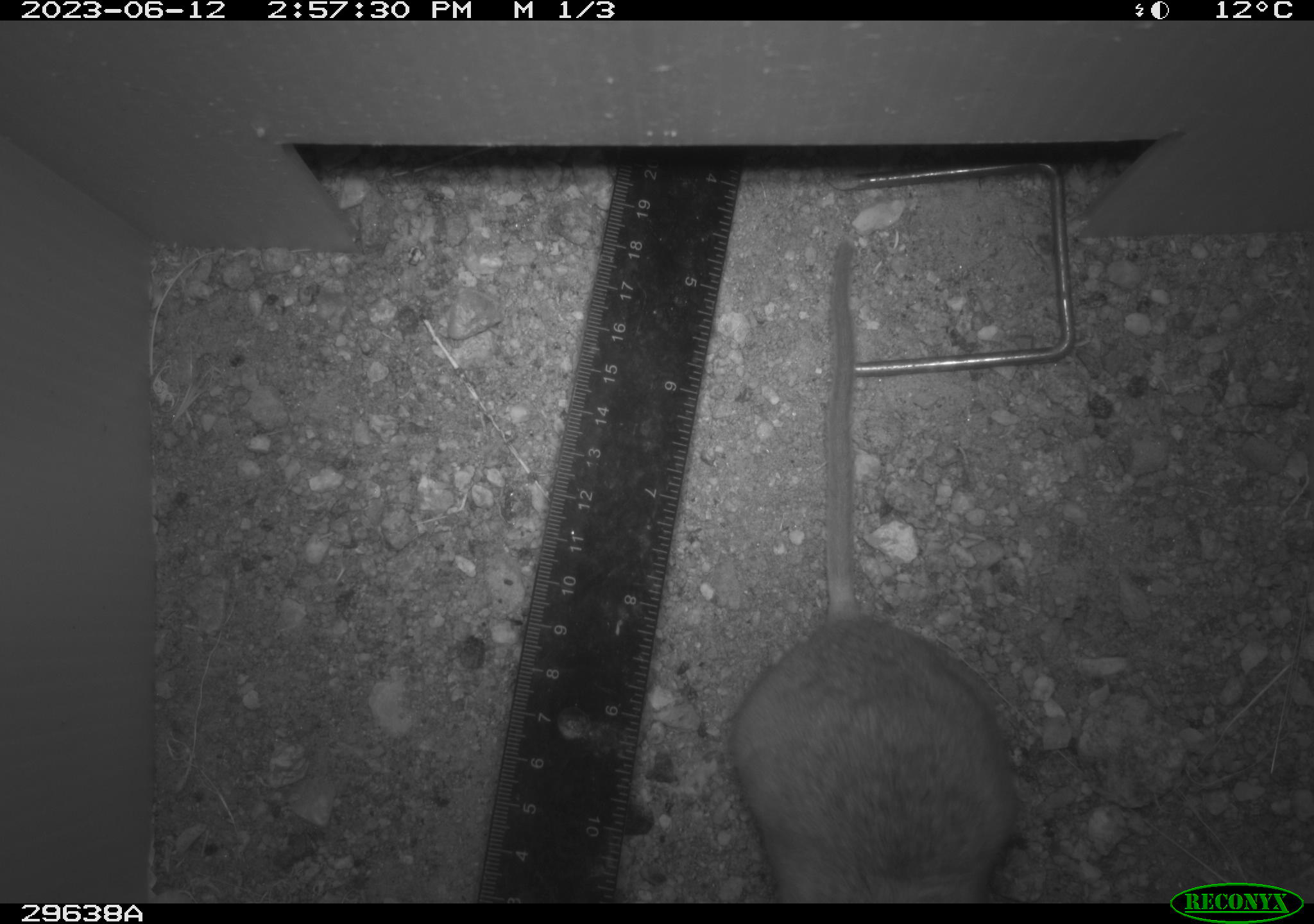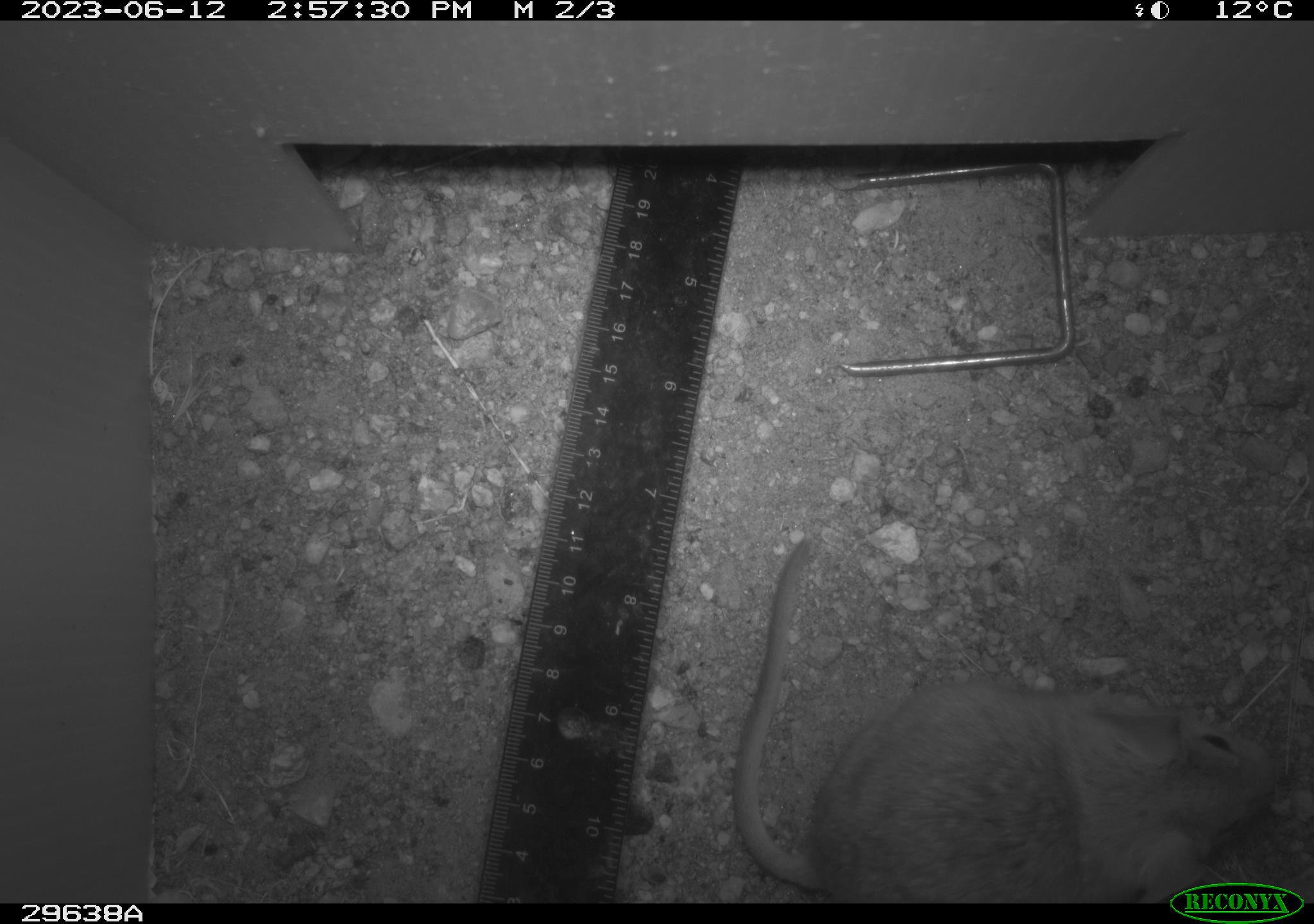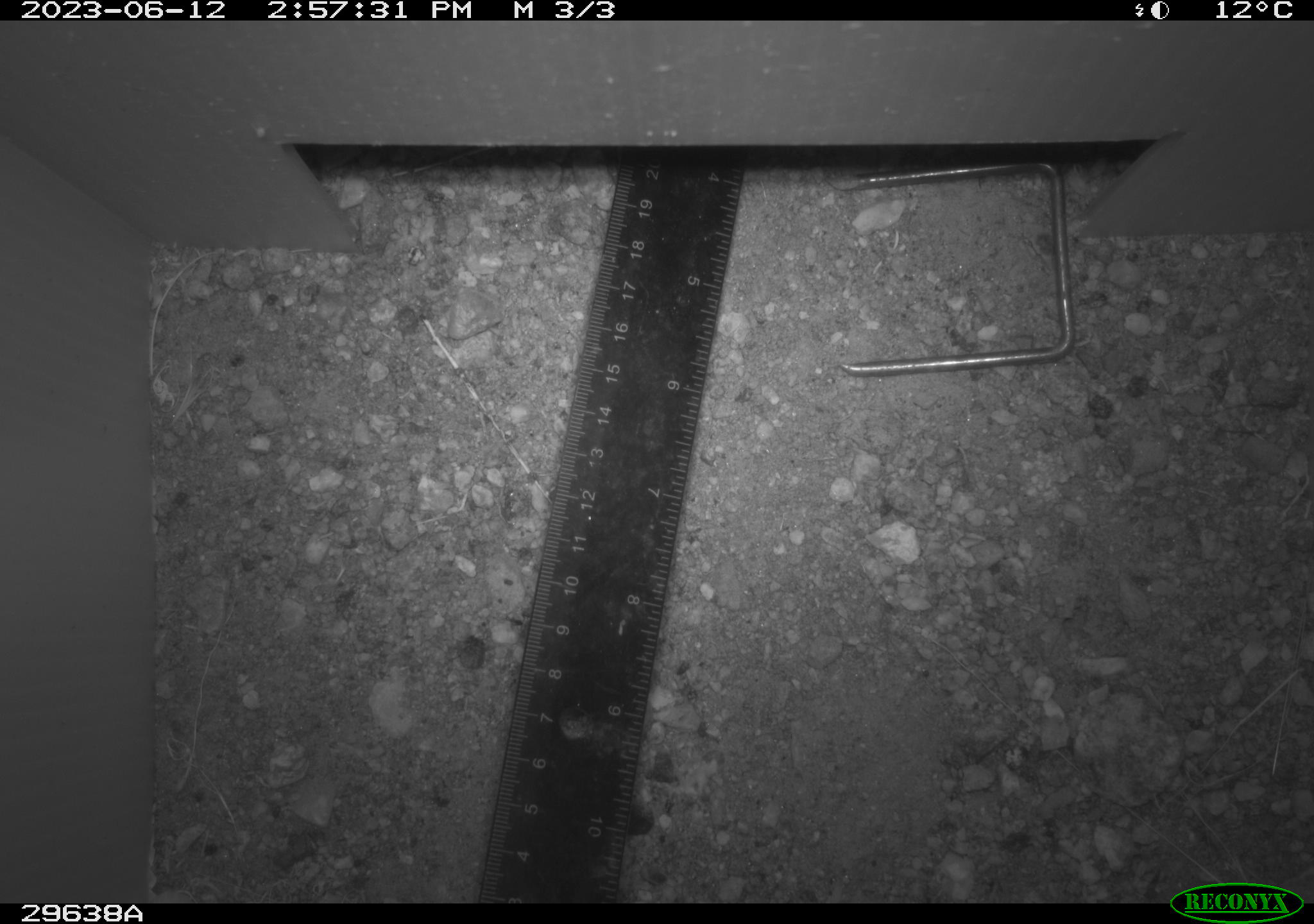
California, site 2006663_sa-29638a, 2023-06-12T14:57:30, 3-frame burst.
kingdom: Animalia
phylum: Chordata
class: Mammalia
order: Rodentia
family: Cricetidae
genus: Neotoma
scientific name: Neotoma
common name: pack rat or woodrat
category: neotoma species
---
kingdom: Animalia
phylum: Chordata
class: Mammalia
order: Rodentia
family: Heteromyidae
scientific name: Heteromyidae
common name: kangaroo rats and pocket mice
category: heteromyidae family